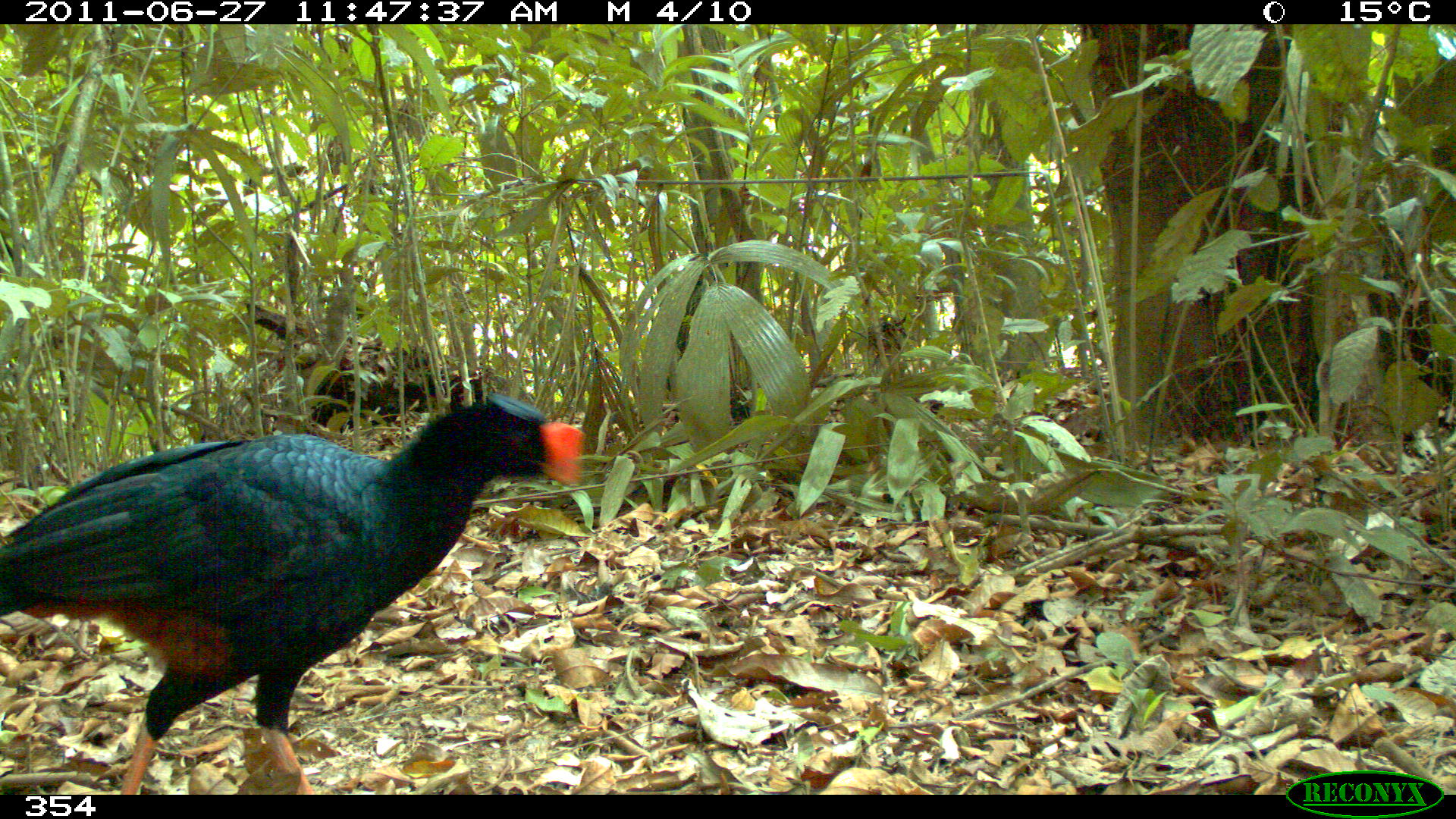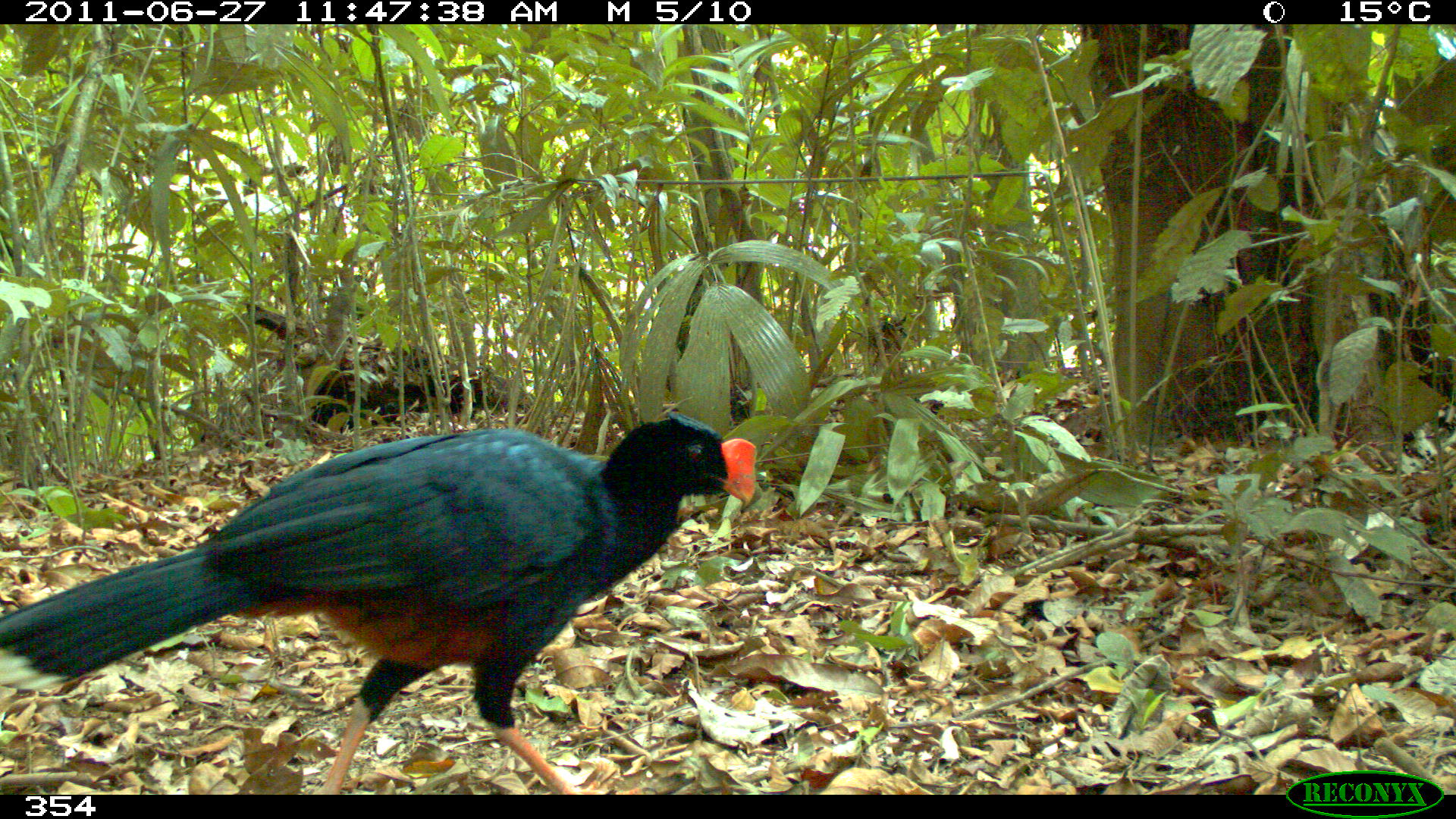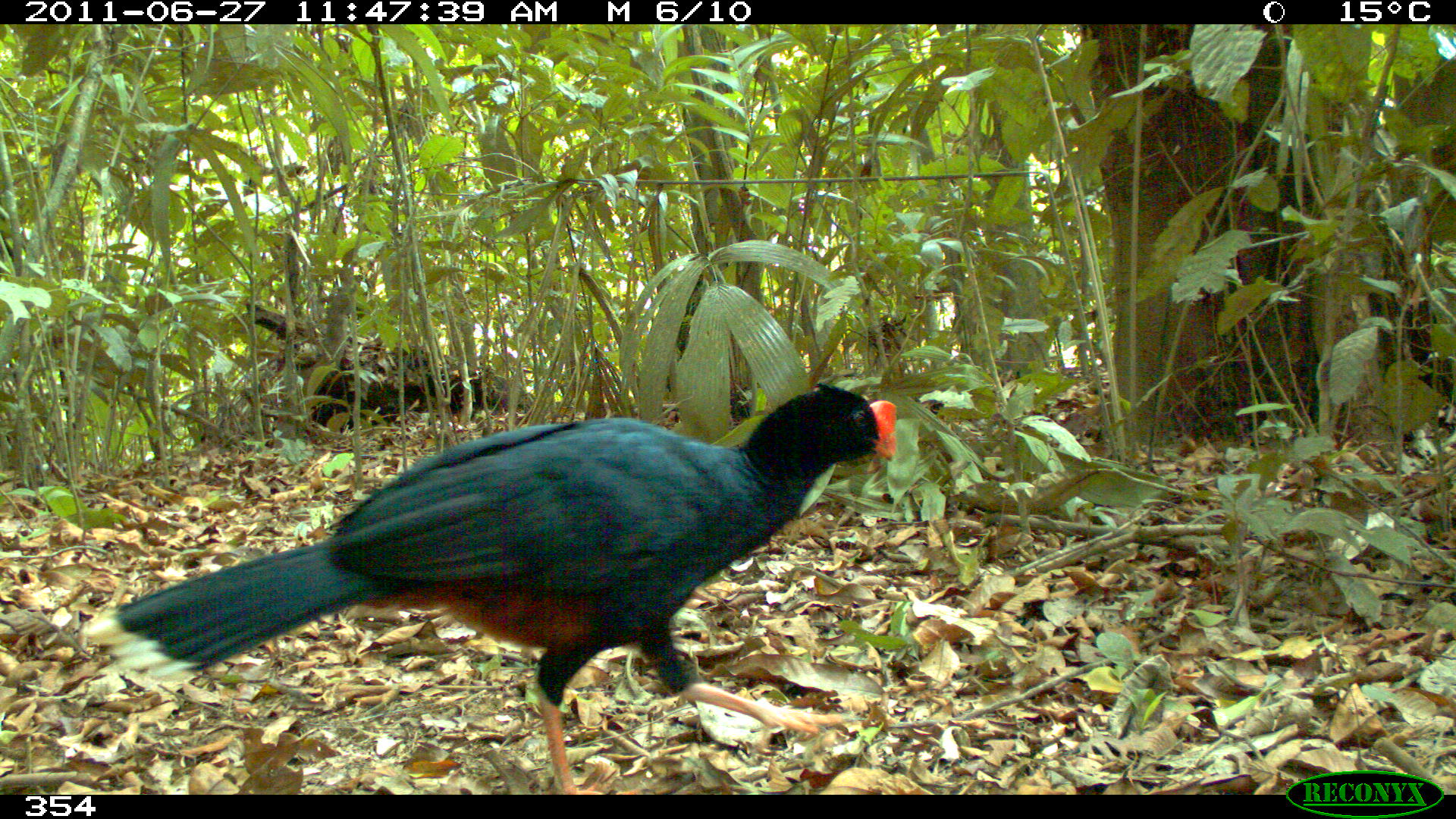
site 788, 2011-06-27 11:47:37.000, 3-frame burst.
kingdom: Animalia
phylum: Chordata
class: Aves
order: Galliformes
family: Cracidae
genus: Mitu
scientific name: Mitu tuberosum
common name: razor-billed curassow